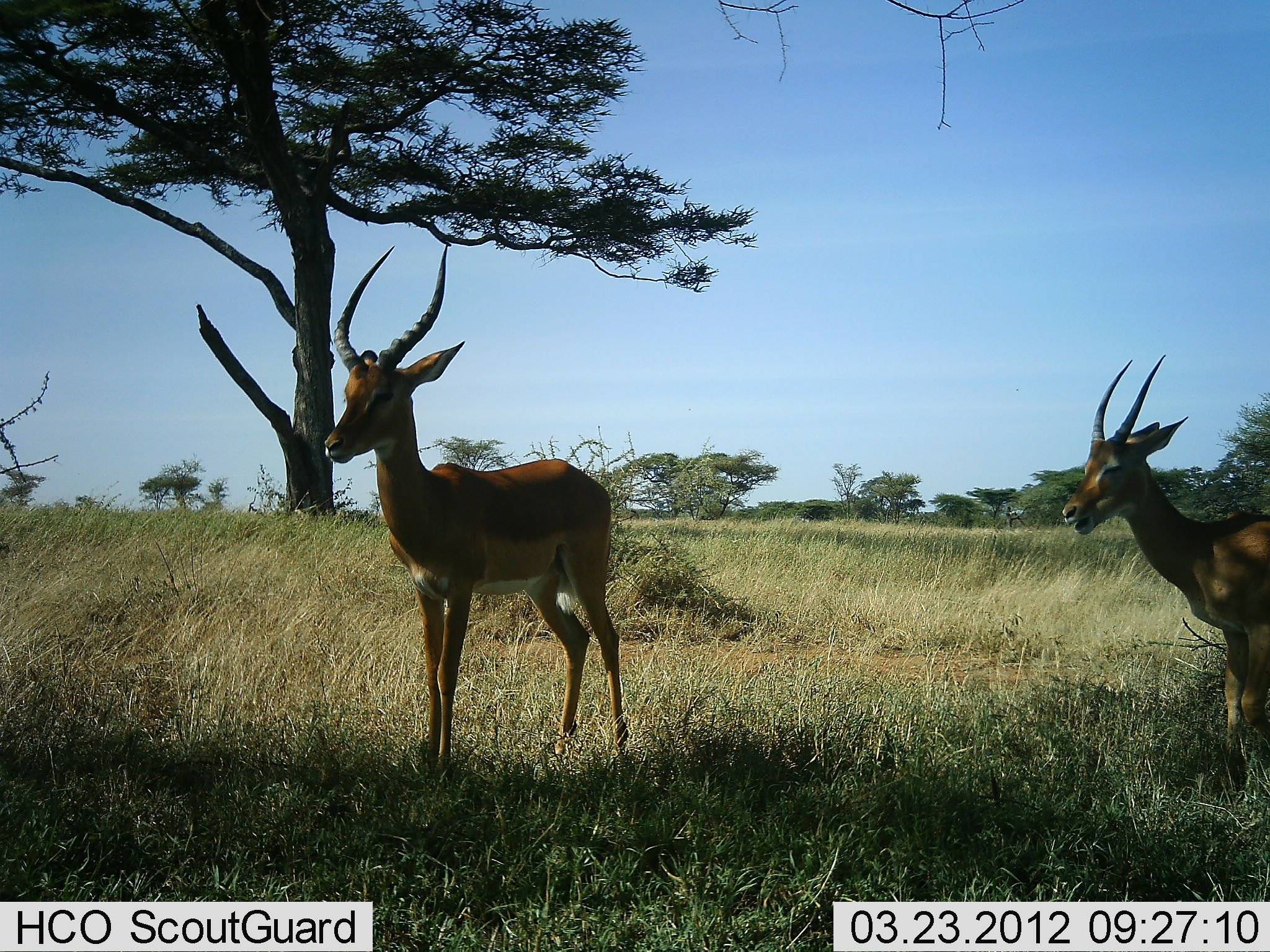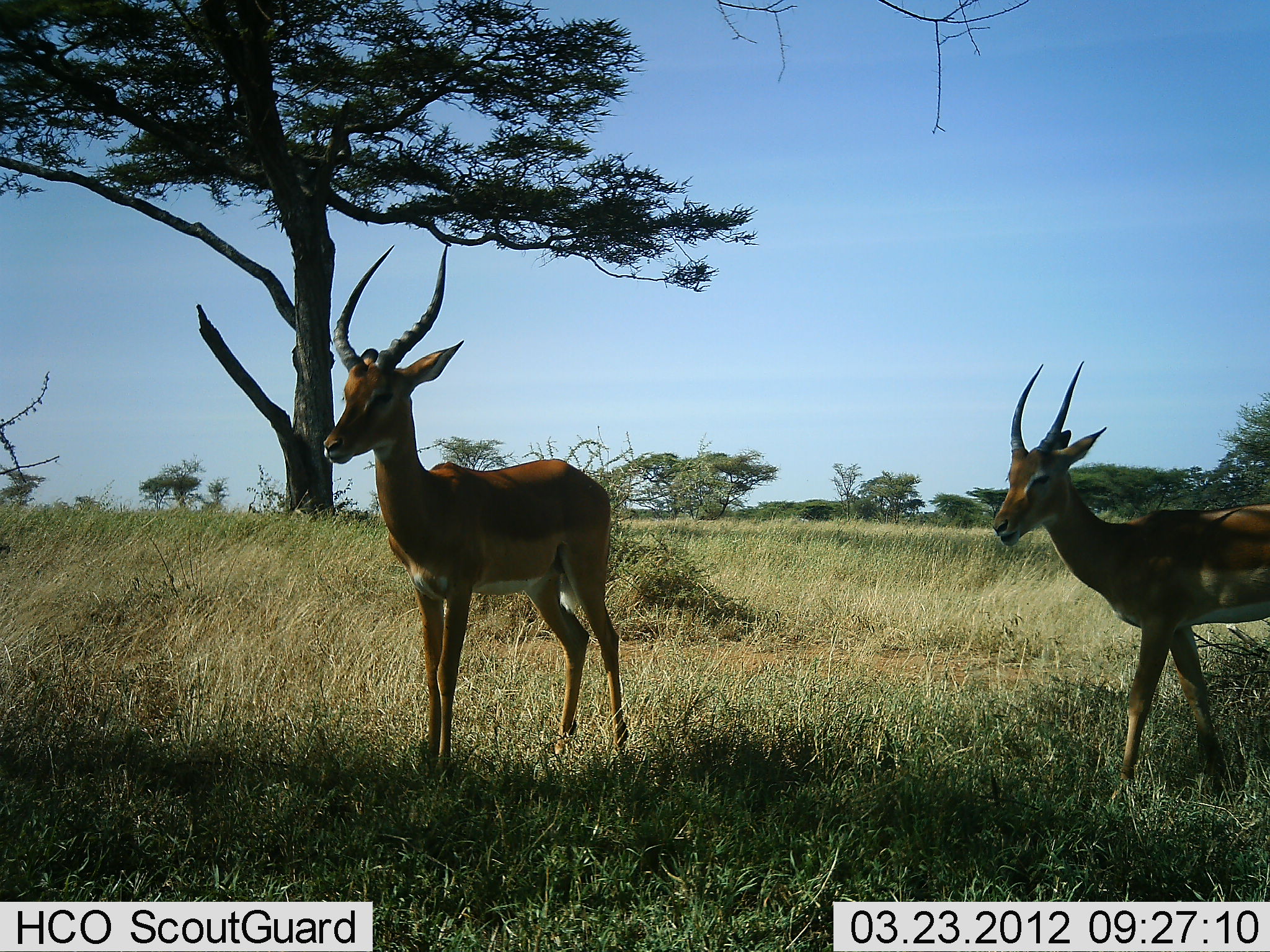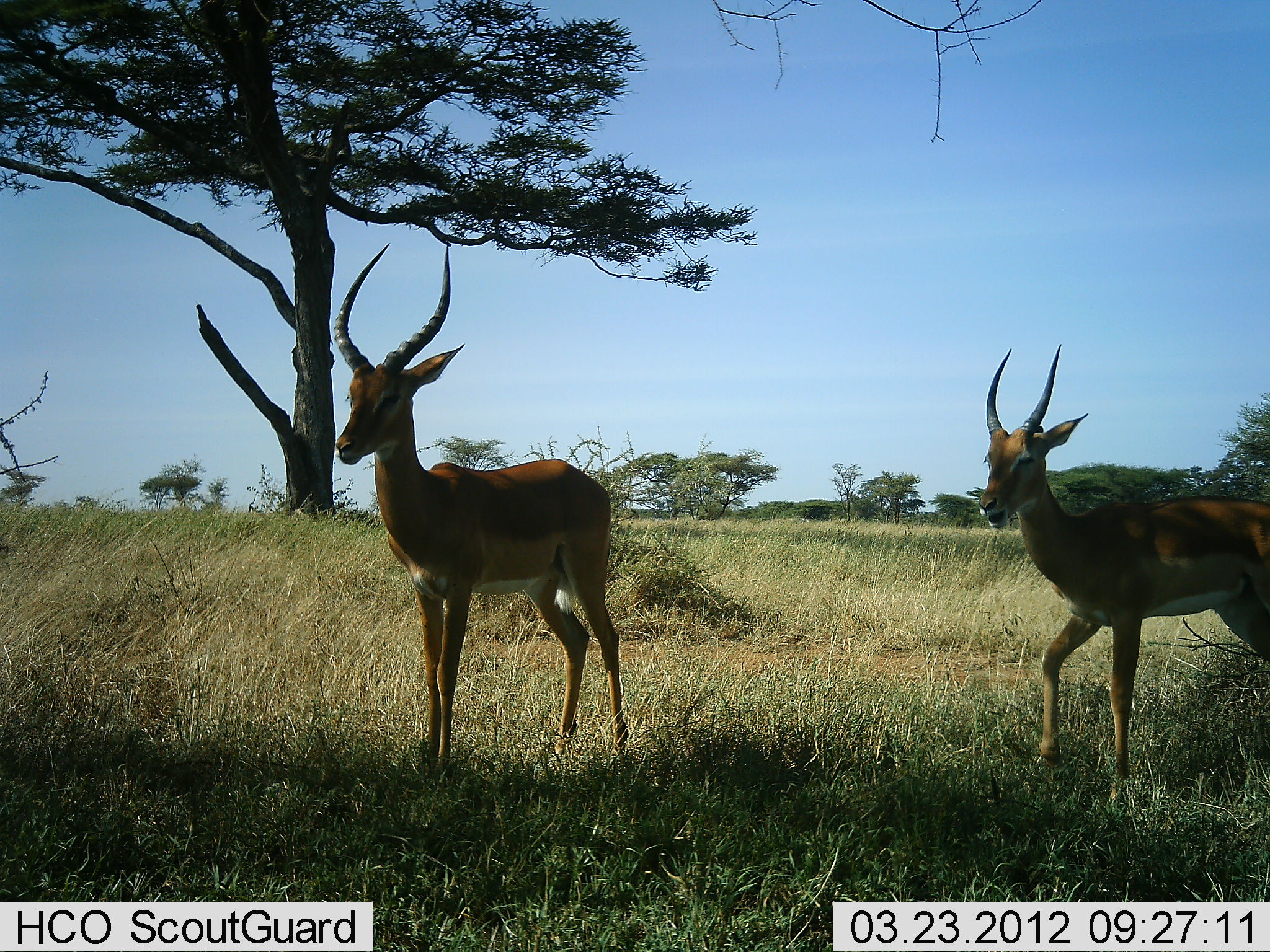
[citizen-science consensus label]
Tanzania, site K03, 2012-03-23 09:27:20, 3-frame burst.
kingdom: Animalia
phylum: Chordata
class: Mammalia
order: Artiodactyla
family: Bovidae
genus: Aepyceros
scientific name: Aepyceros melampus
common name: impala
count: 2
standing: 100%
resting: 0%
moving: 69%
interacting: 0%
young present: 6%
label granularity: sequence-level